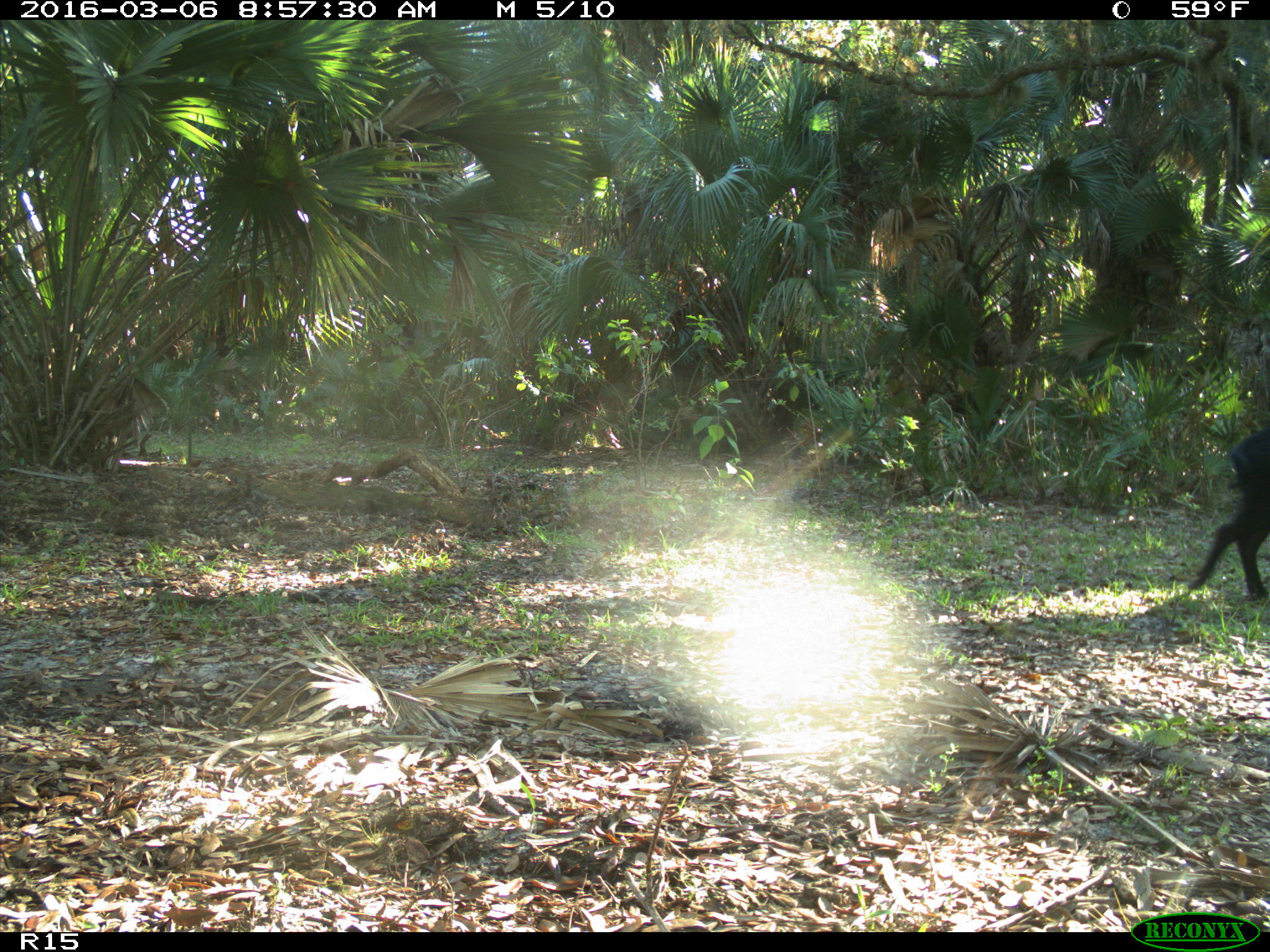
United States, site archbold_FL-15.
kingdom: Animalia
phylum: Chordata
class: Mammalia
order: Artiodactyla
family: Suidae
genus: Sus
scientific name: Sus scrofa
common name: wild boar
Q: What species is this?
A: Sus scrofa (wild boar).